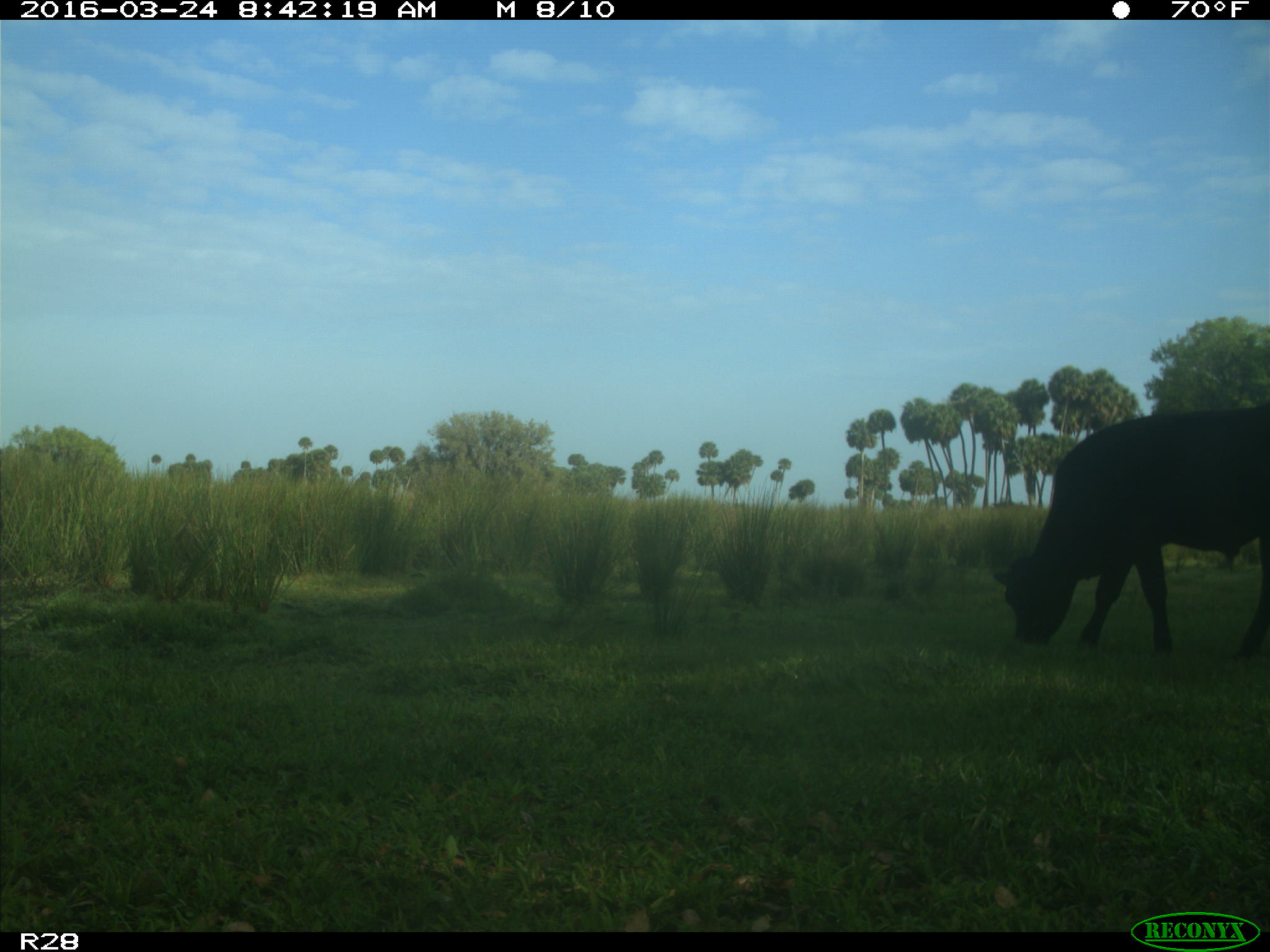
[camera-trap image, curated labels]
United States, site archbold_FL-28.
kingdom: Animalia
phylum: Chordata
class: Mammalia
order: Artiodactyla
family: Bovidae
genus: Bos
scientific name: Bos taurus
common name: domestic cow